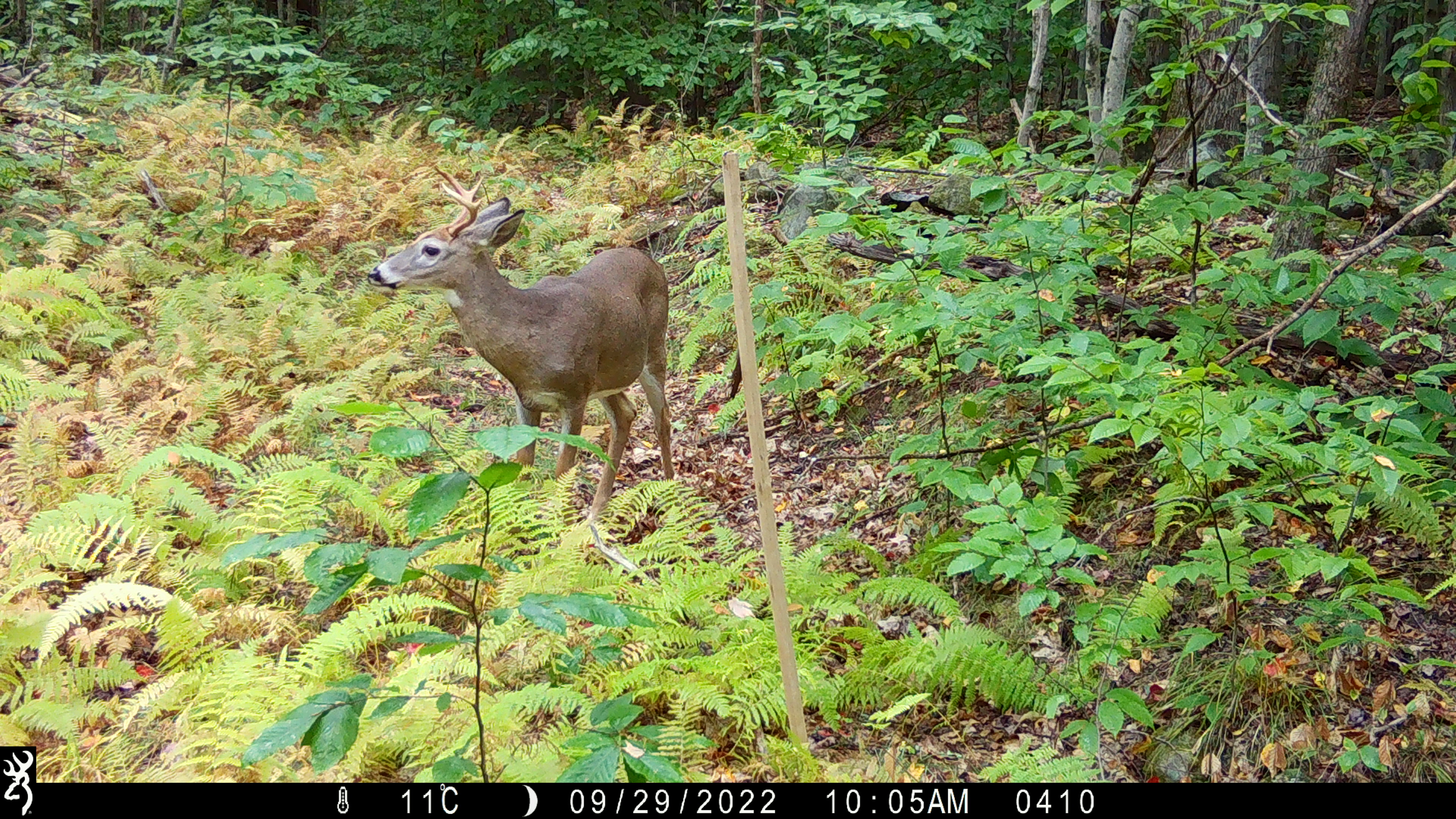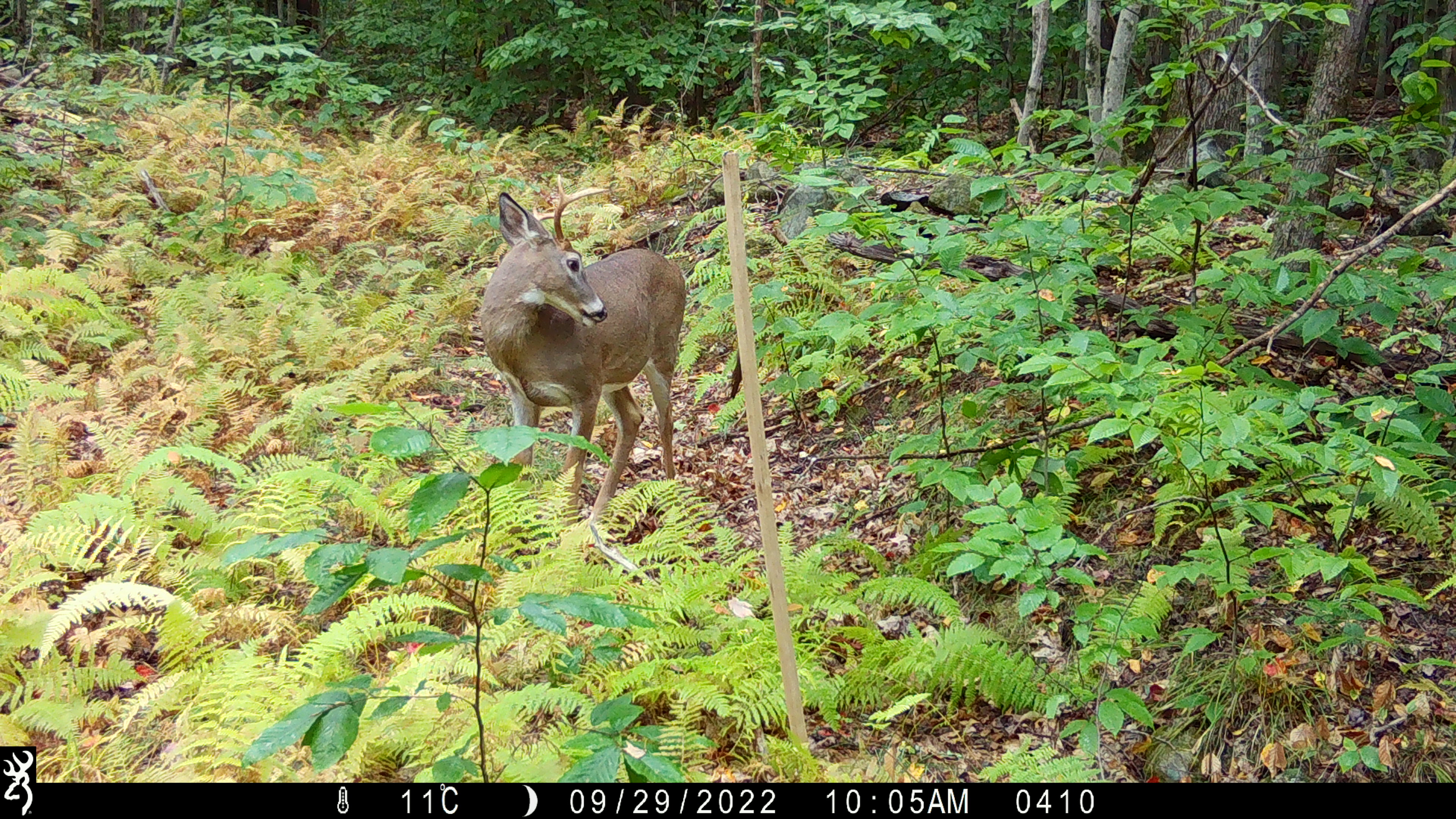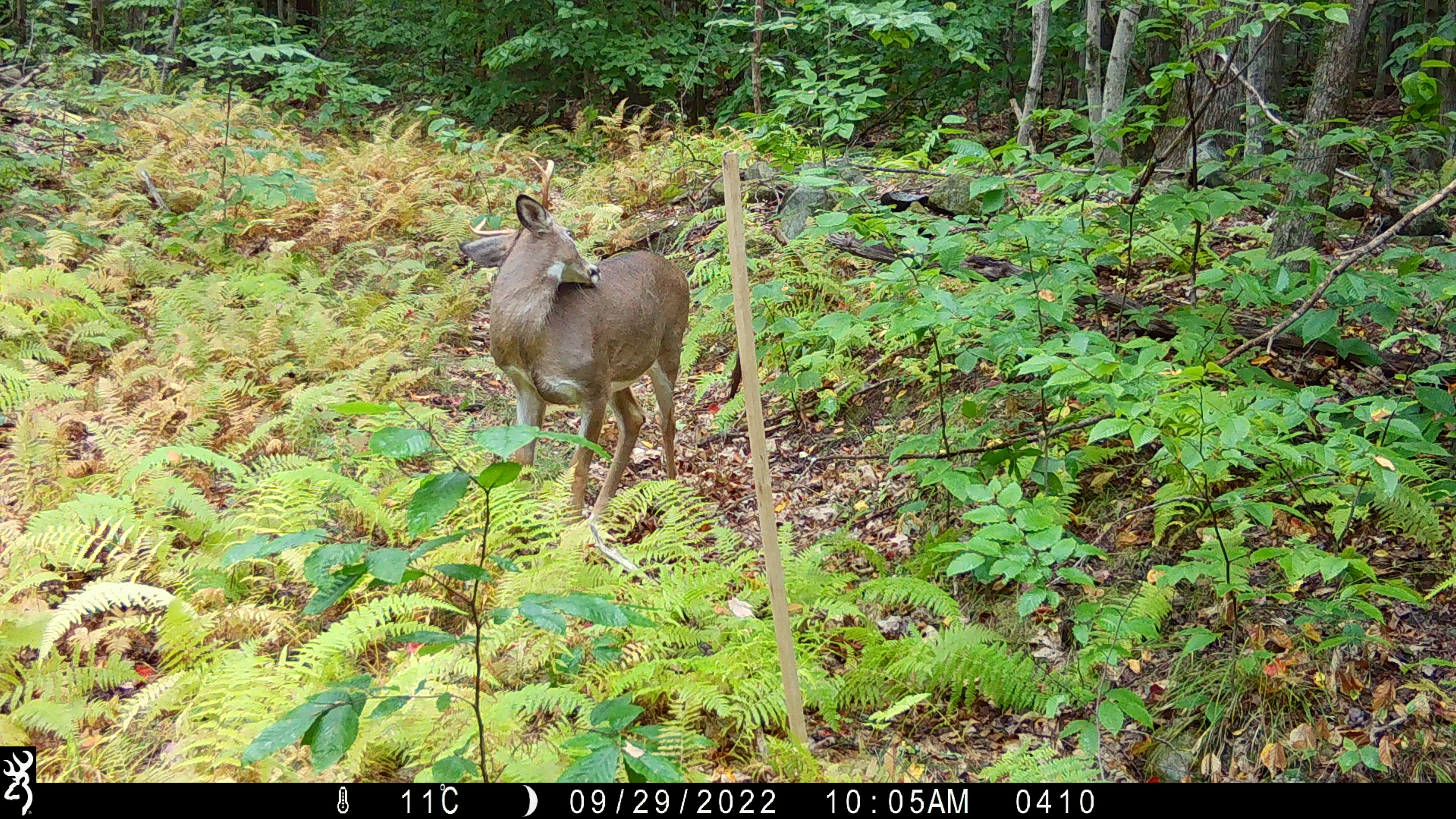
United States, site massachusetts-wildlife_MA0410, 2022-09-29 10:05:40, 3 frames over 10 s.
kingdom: Animalia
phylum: Chordata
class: Mammalia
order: Artiodactyla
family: Cervidae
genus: Odocoileus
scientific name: Odocoileus virginianus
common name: white-tailed deer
White-tailed deer (Odocoileus virginianus).